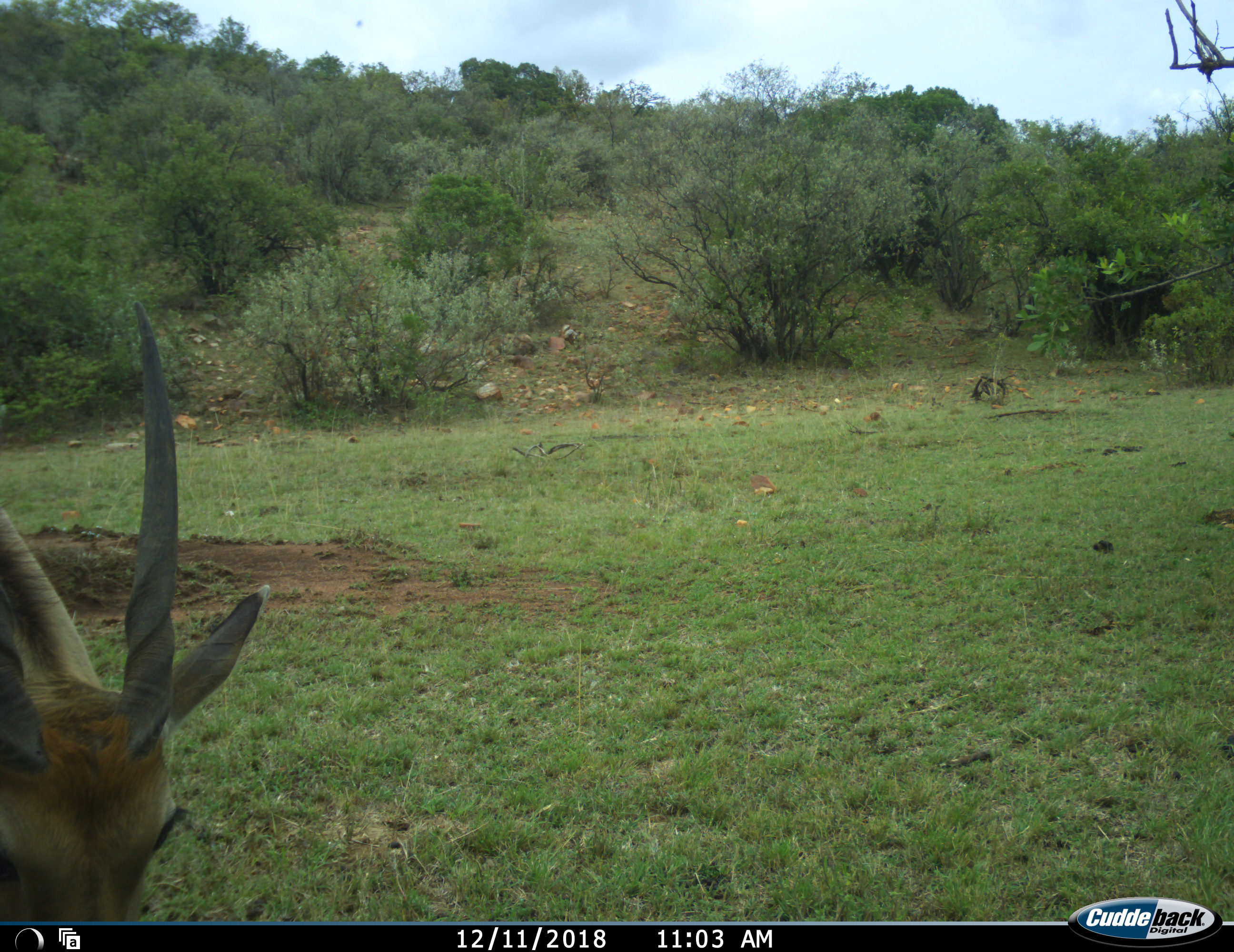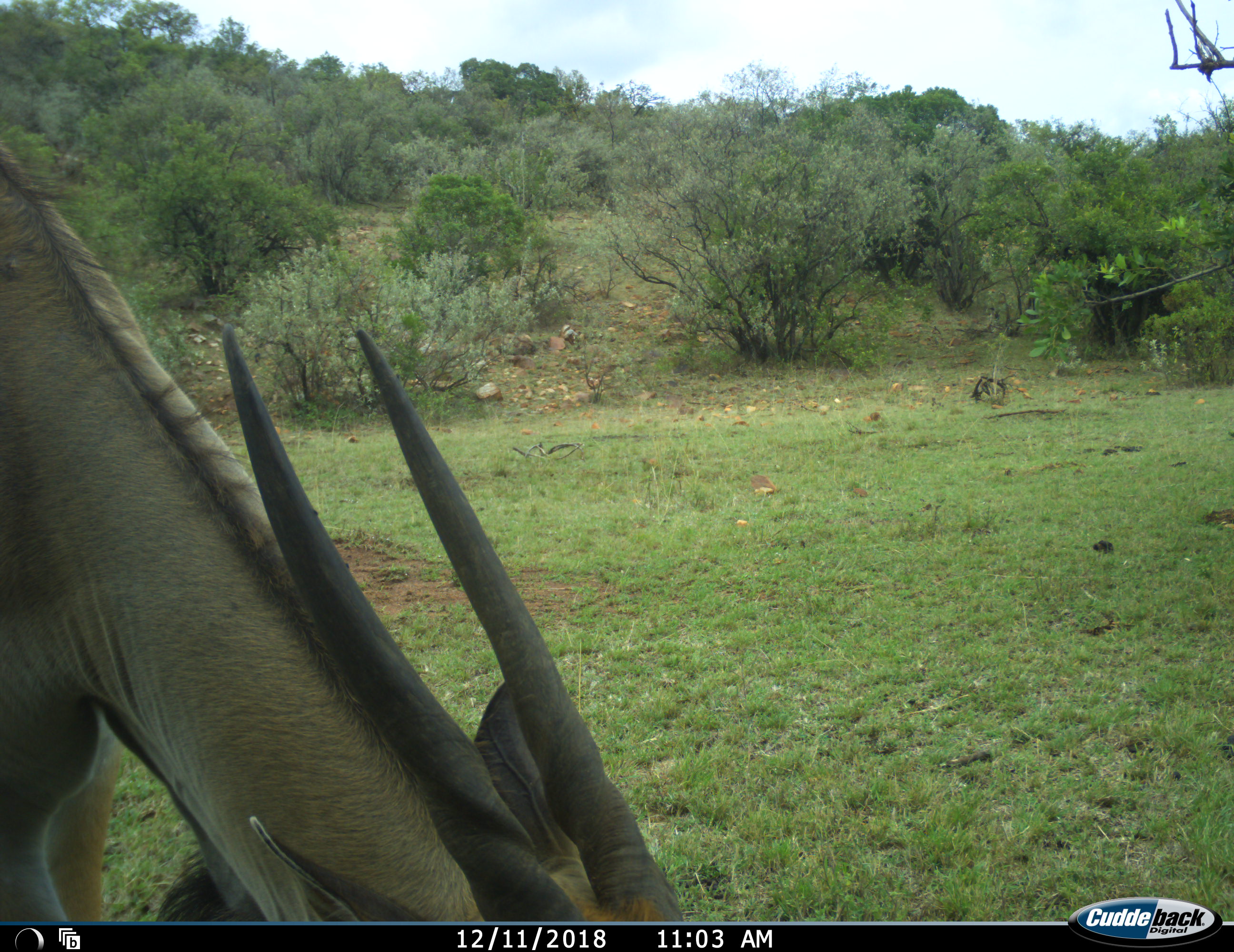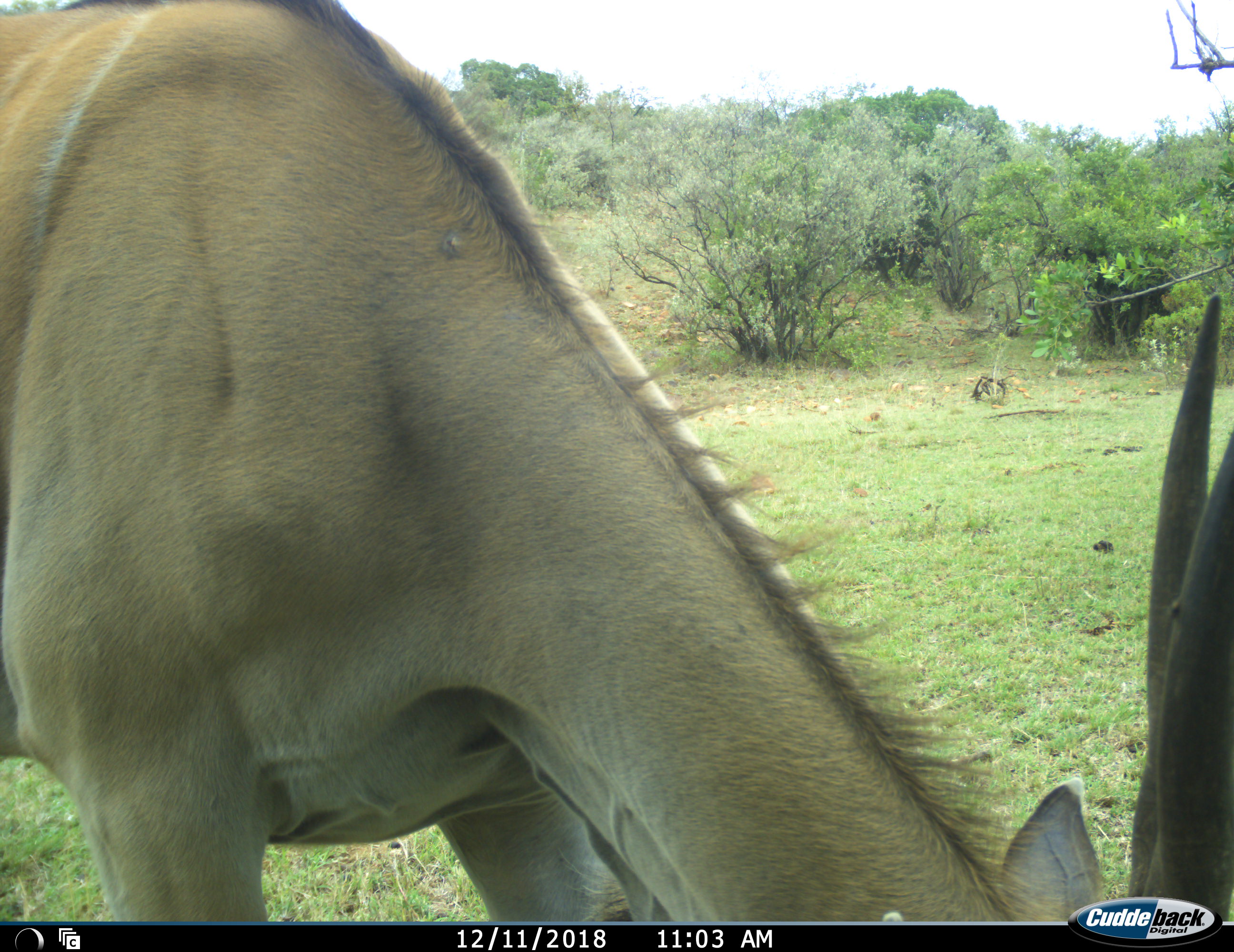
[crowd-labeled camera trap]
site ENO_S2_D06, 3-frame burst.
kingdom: Animalia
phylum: Chordata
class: Mammalia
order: Artiodactyla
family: Bovidae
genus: Tragelaphus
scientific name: Tragelaphus oryx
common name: eland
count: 1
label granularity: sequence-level